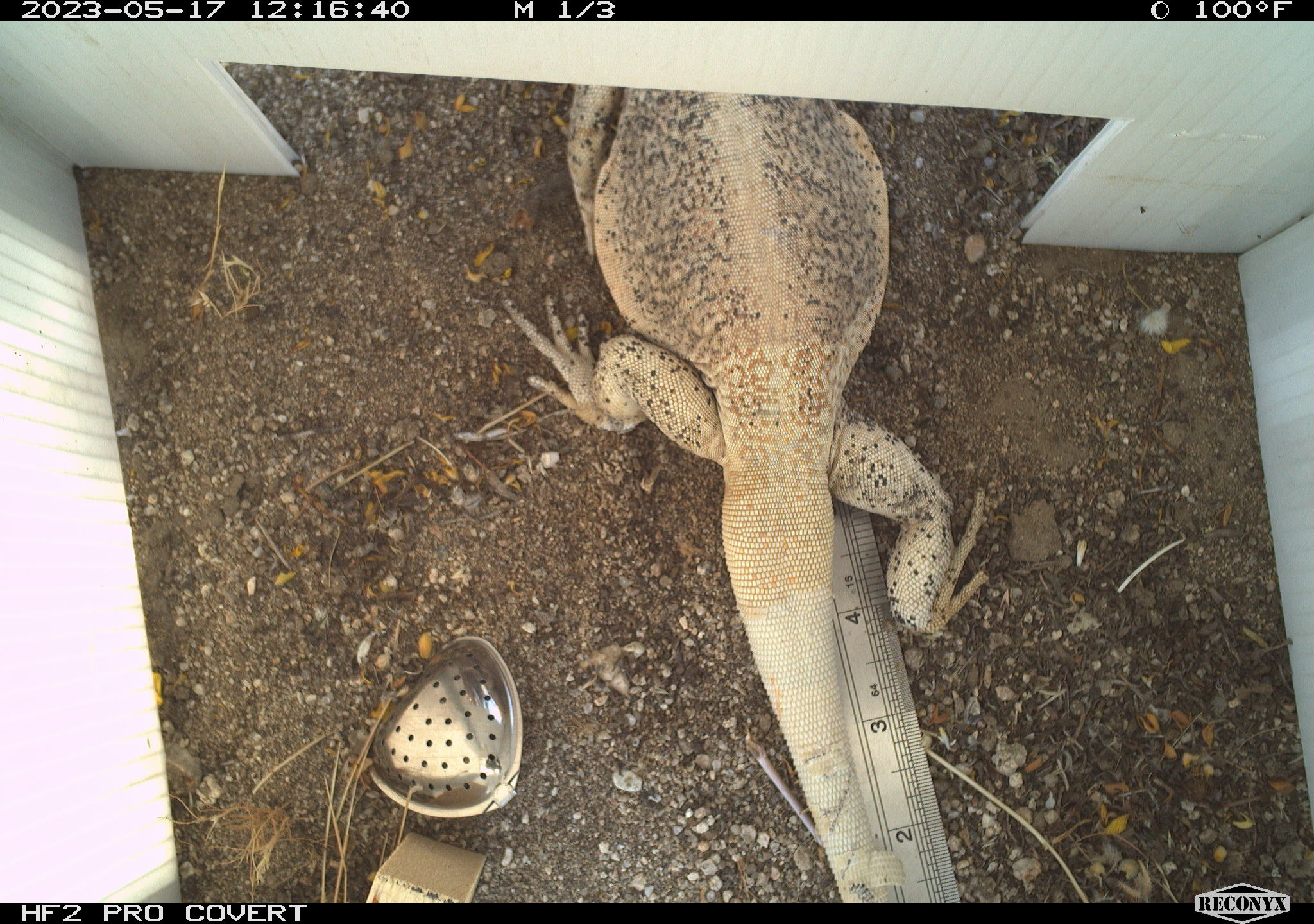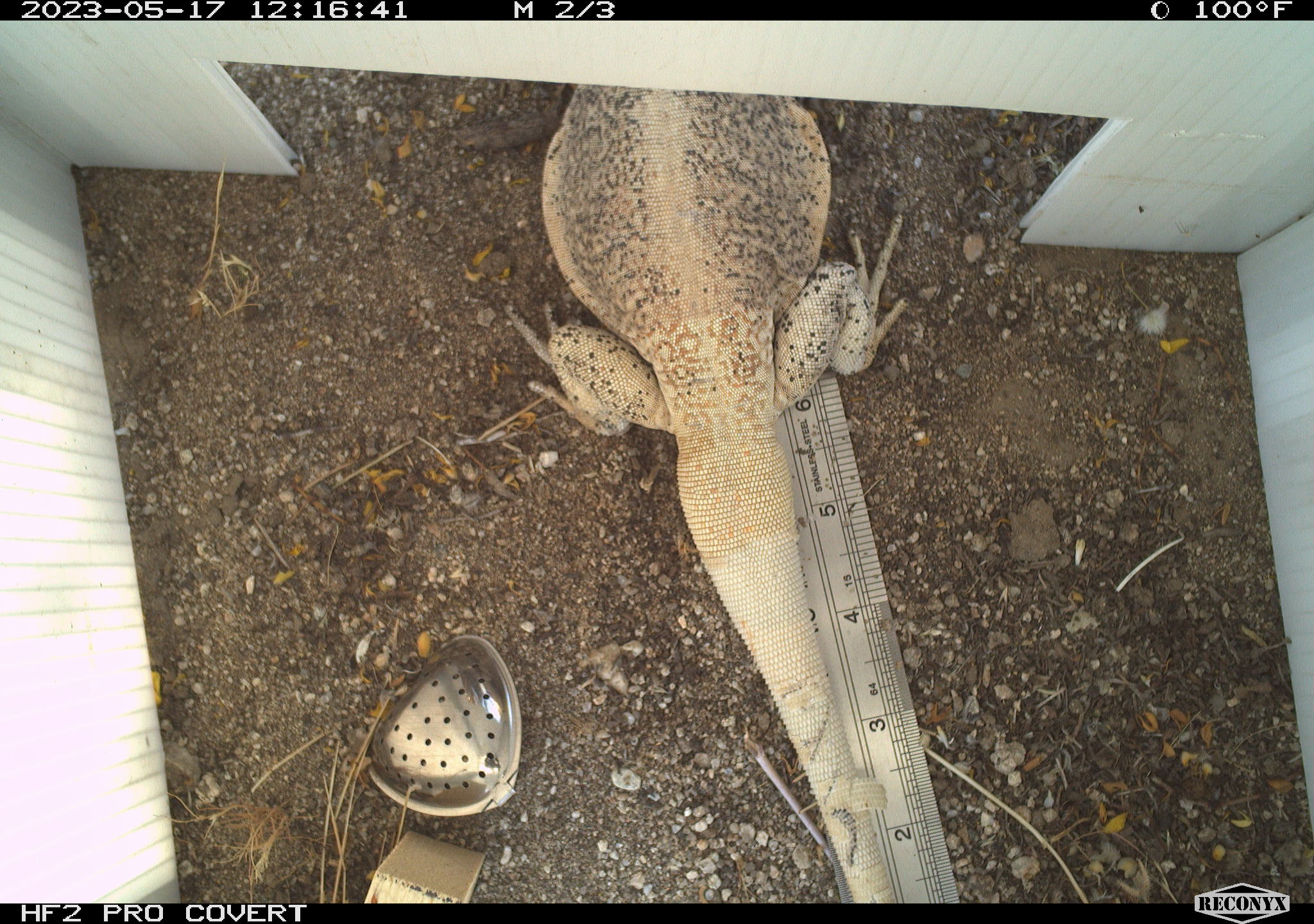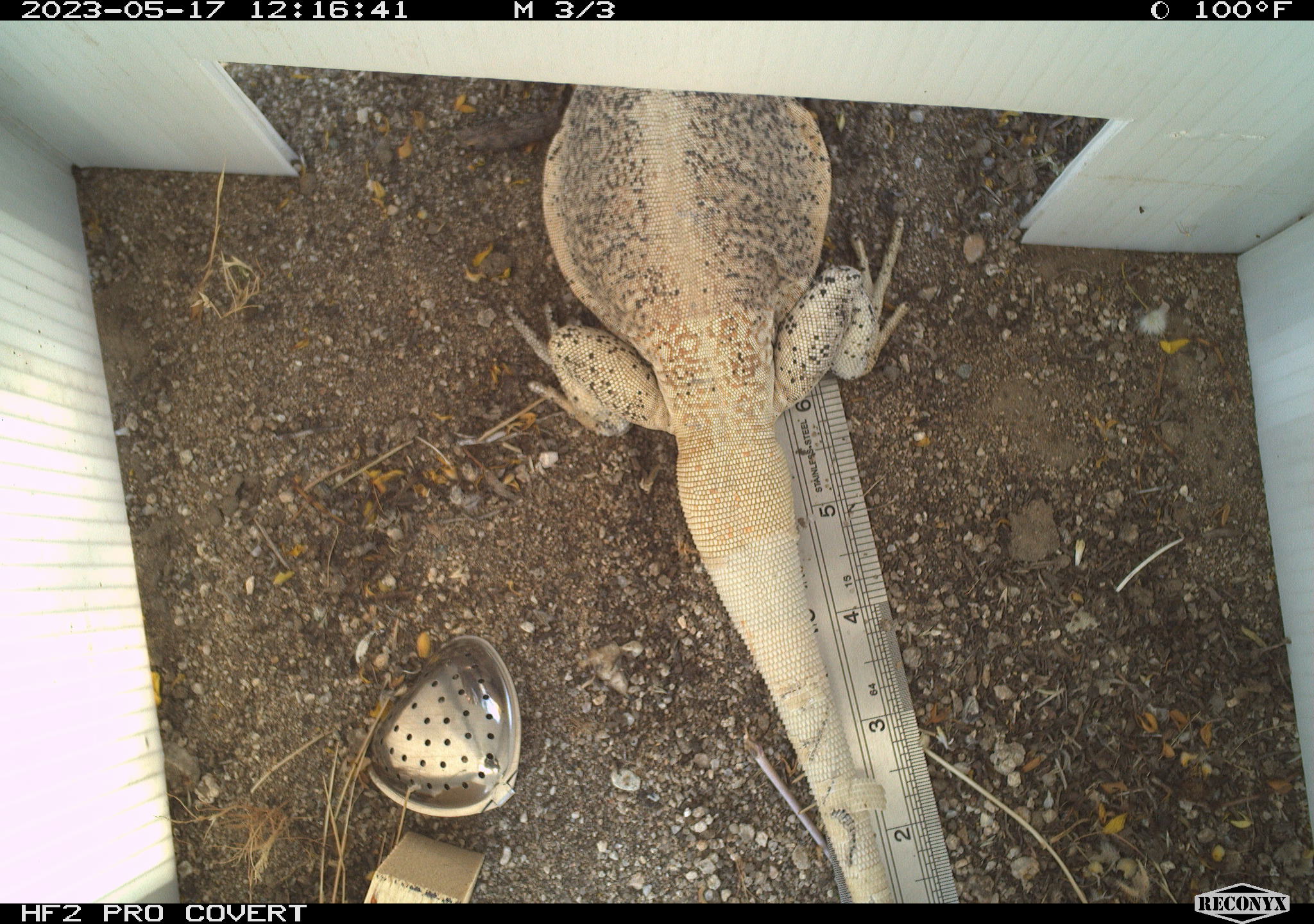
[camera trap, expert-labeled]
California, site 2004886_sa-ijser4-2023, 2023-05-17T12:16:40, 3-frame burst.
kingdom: Animalia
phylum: Chordata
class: Reptilia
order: Squamata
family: Iguanidae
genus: Sauromalus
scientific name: Sauromalus ater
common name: common chuckwalla